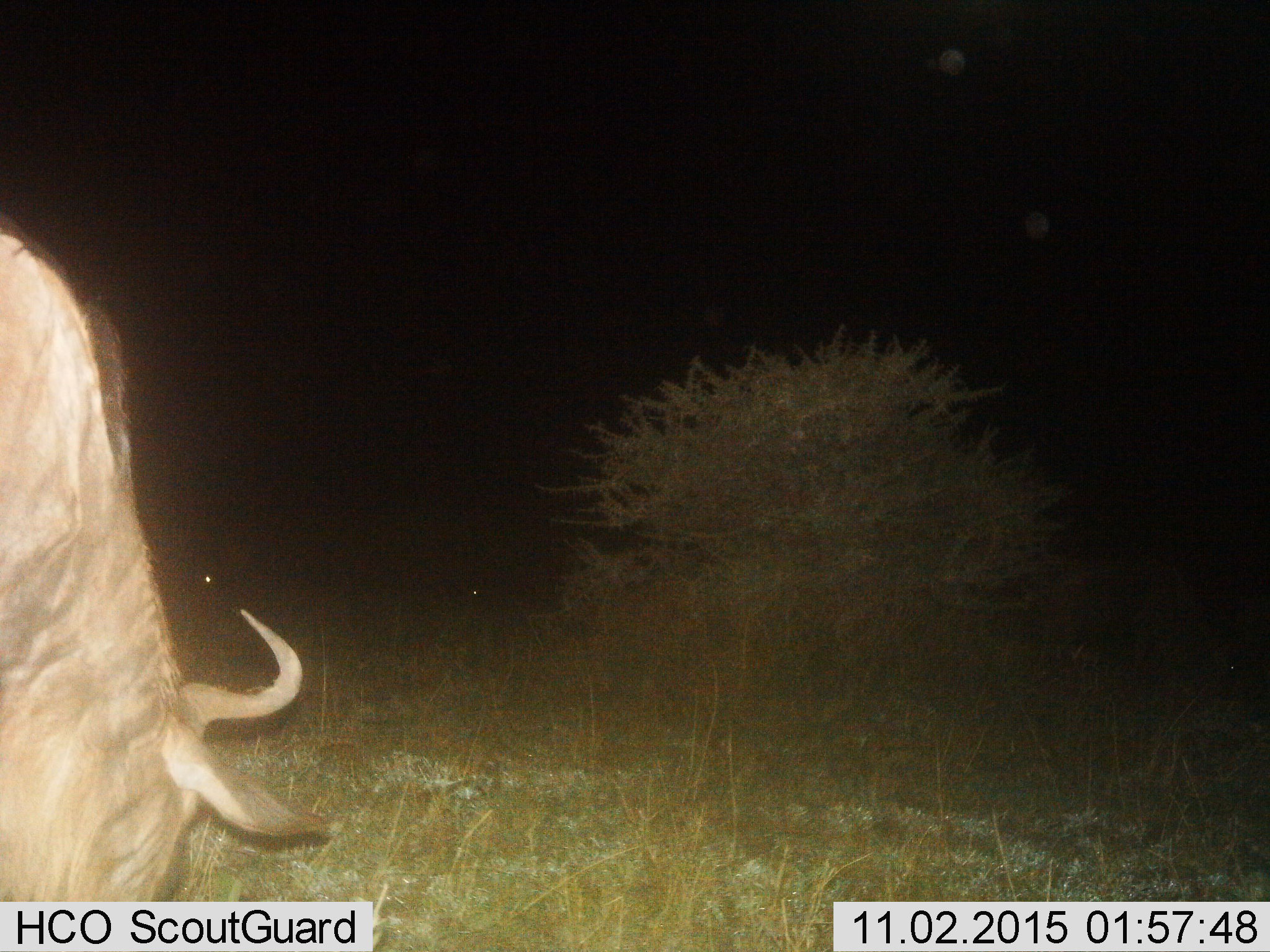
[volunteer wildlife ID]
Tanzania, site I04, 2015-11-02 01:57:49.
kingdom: Animalia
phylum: Chordata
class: Mammalia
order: Artiodactyla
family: Bovidae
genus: Connochaetes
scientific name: Connochaetes taurinus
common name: blue wildebeest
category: wildebeest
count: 1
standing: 22%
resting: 0%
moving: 0%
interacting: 0%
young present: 0%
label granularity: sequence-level